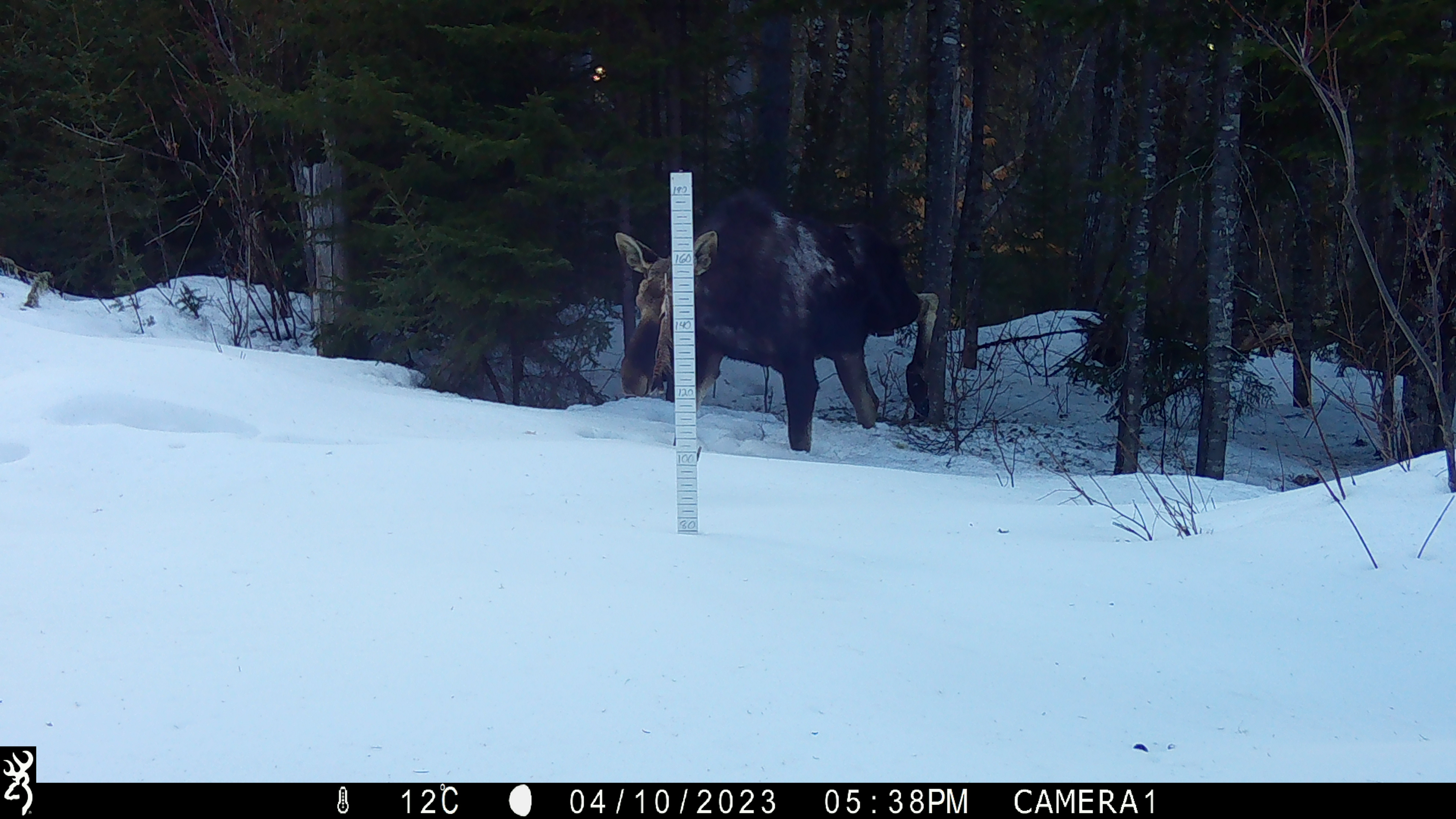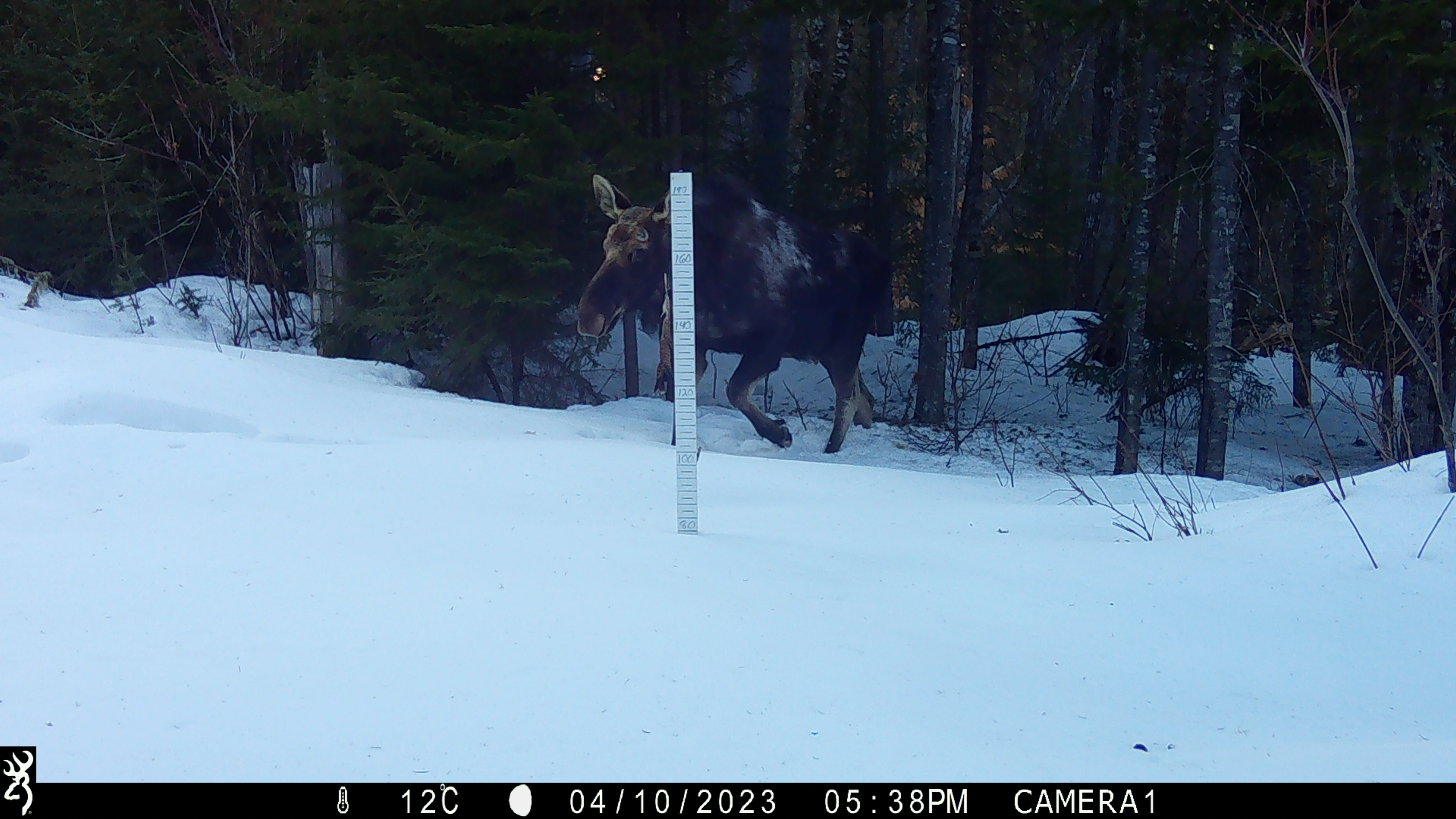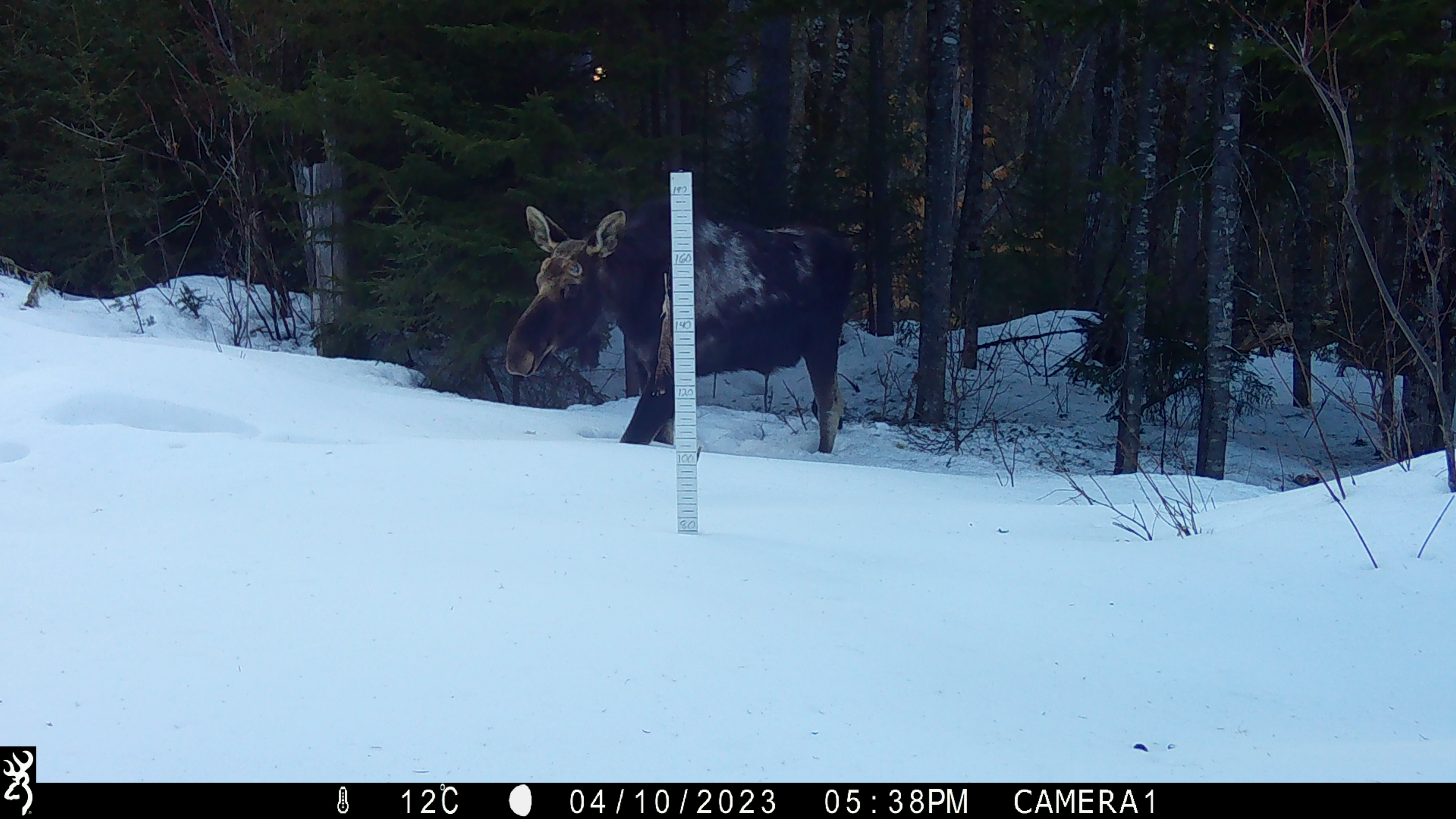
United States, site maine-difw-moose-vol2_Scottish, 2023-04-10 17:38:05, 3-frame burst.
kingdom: Animalia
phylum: Chordata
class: Mammalia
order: Artiodactyla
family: Cervidae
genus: Alces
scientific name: Alces alces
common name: moose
Moose (Alces alces).